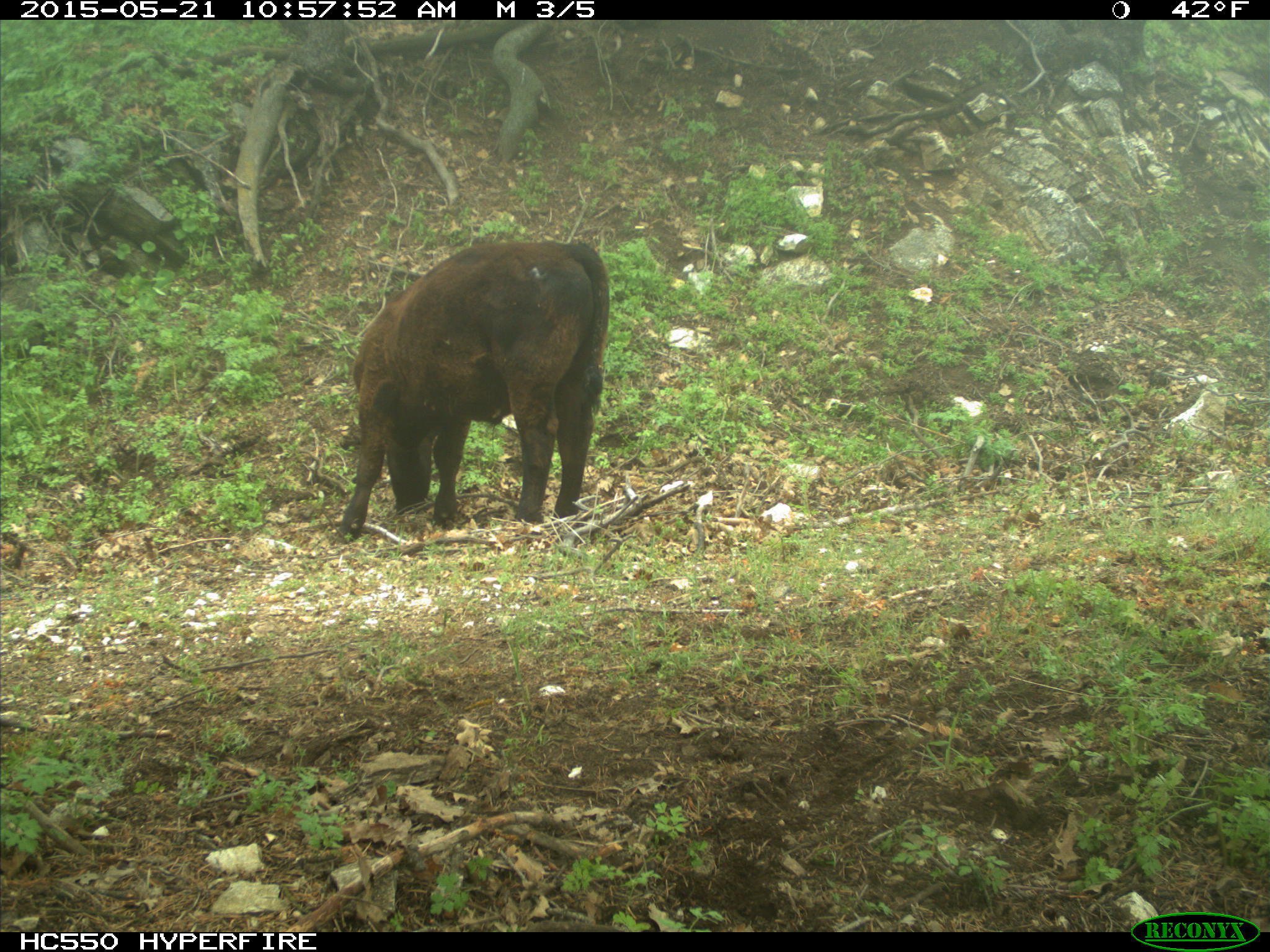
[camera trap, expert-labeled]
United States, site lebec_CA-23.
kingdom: Animalia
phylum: Chordata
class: Mammalia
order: Artiodactyla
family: Bovidae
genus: Bos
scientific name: Bos taurus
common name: domestic cow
Bos taurus (domestic cow).